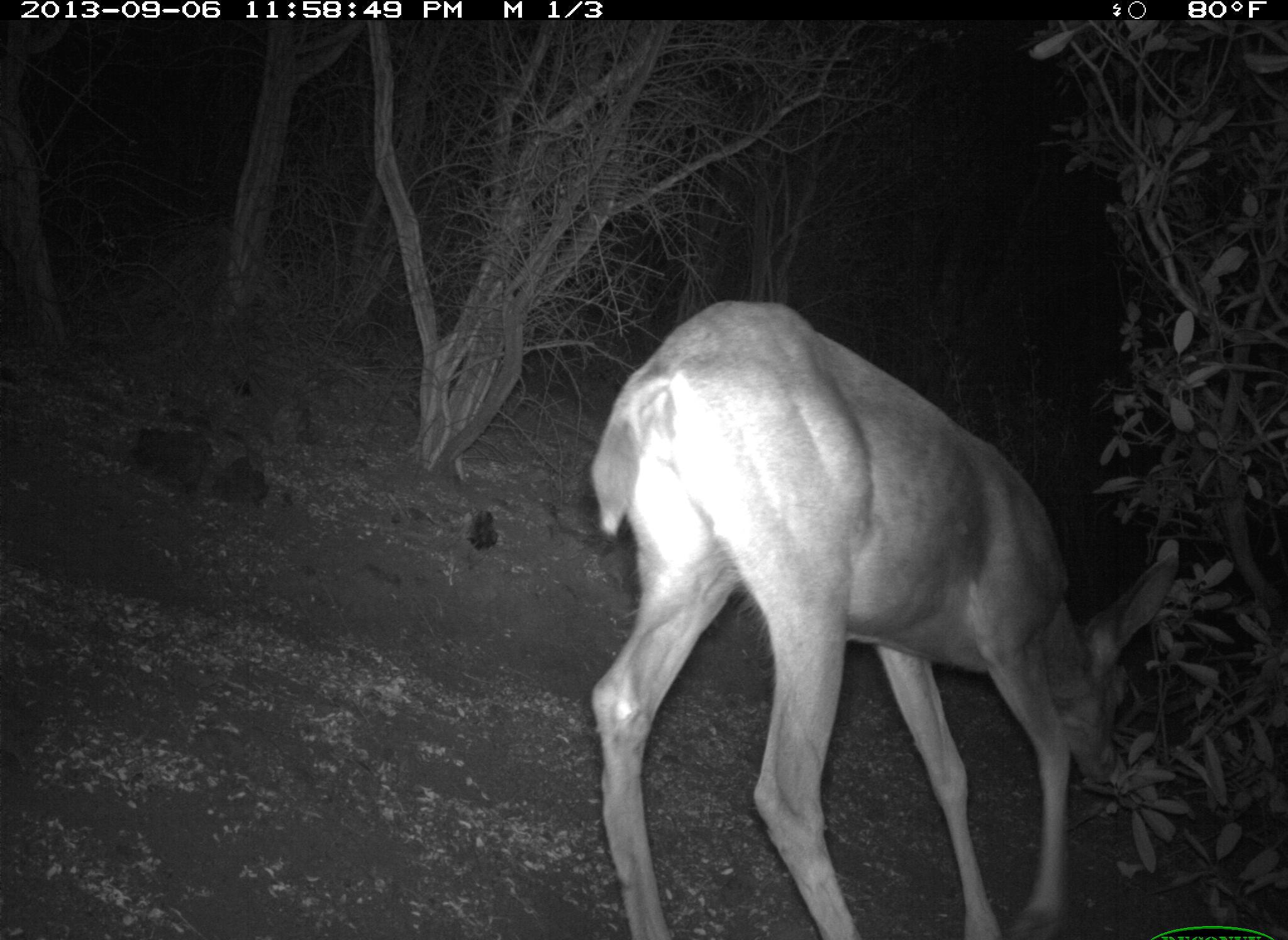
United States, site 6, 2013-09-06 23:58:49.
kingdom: Animalia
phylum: Chordata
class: Mammalia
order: Artiodactyla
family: Cervidae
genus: Odocoileus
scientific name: Odocoileus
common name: deer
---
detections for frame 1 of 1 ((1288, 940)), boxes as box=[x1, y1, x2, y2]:
deer: box=[587, 299, 1178, 938]